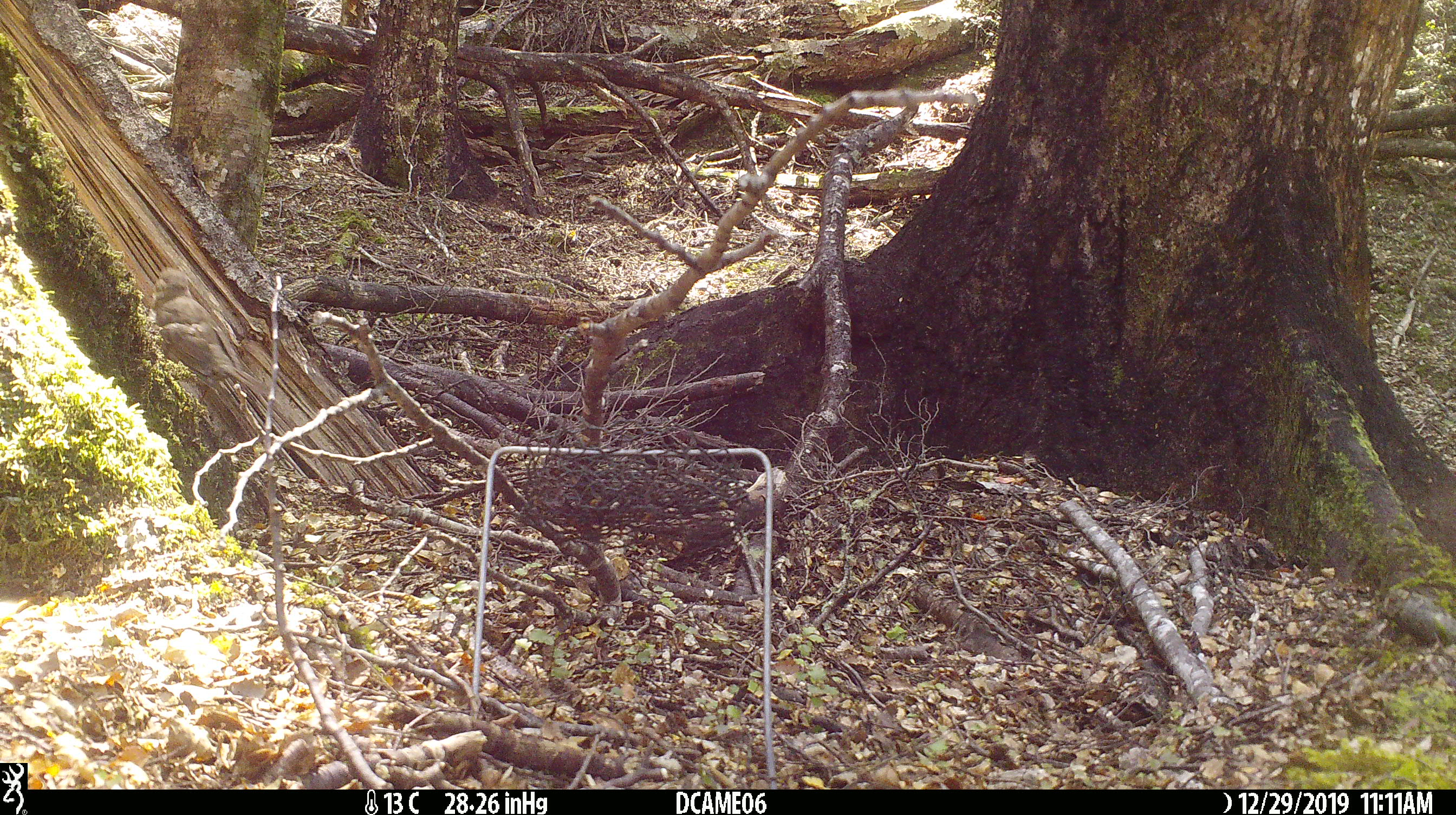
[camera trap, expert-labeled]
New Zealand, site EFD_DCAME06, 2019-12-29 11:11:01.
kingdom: Animalia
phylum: Chordata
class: Aves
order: Passeriformes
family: Turdidae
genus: Turdus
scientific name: Turdus merula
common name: eurasian blackbird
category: blackbird